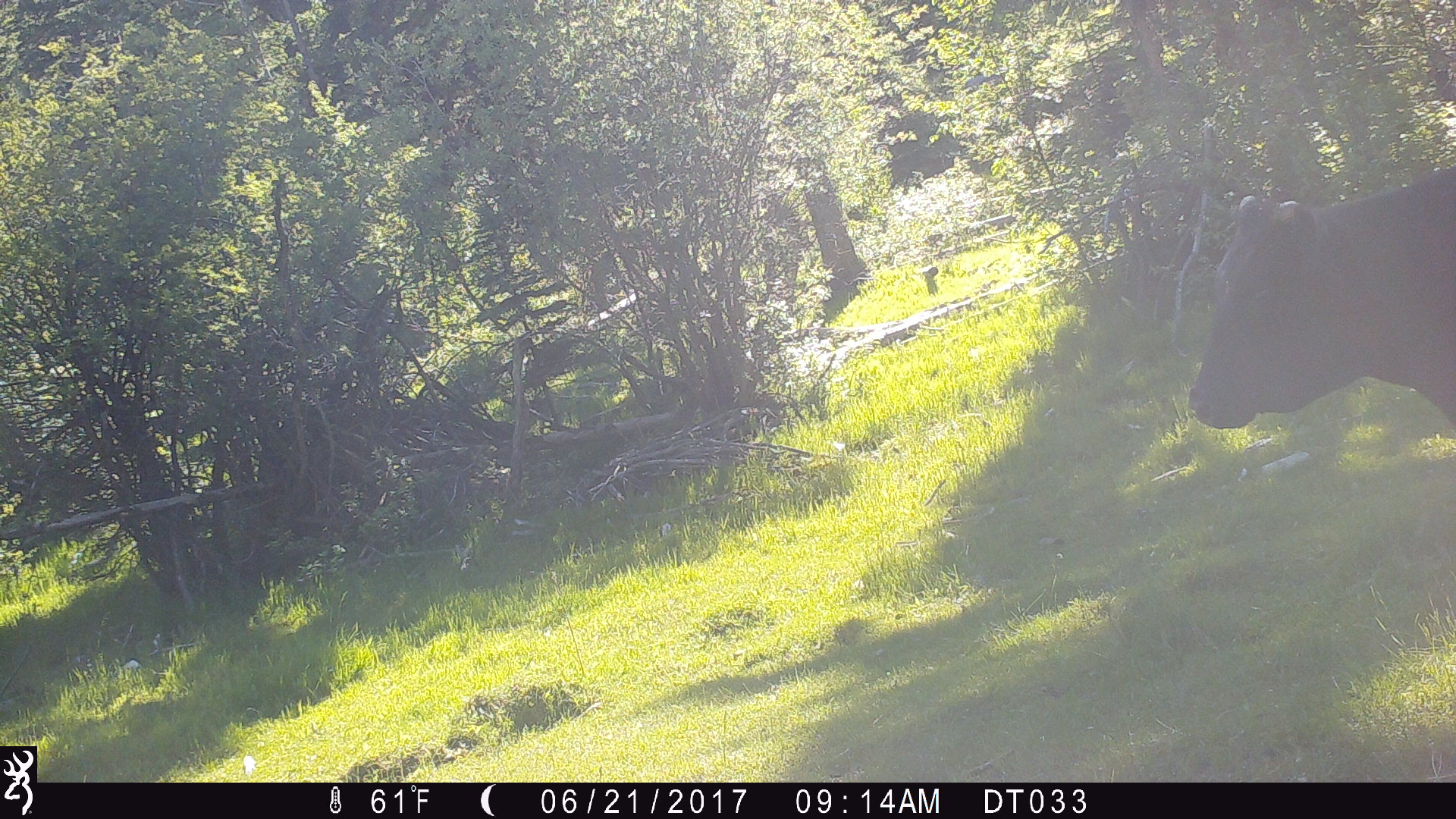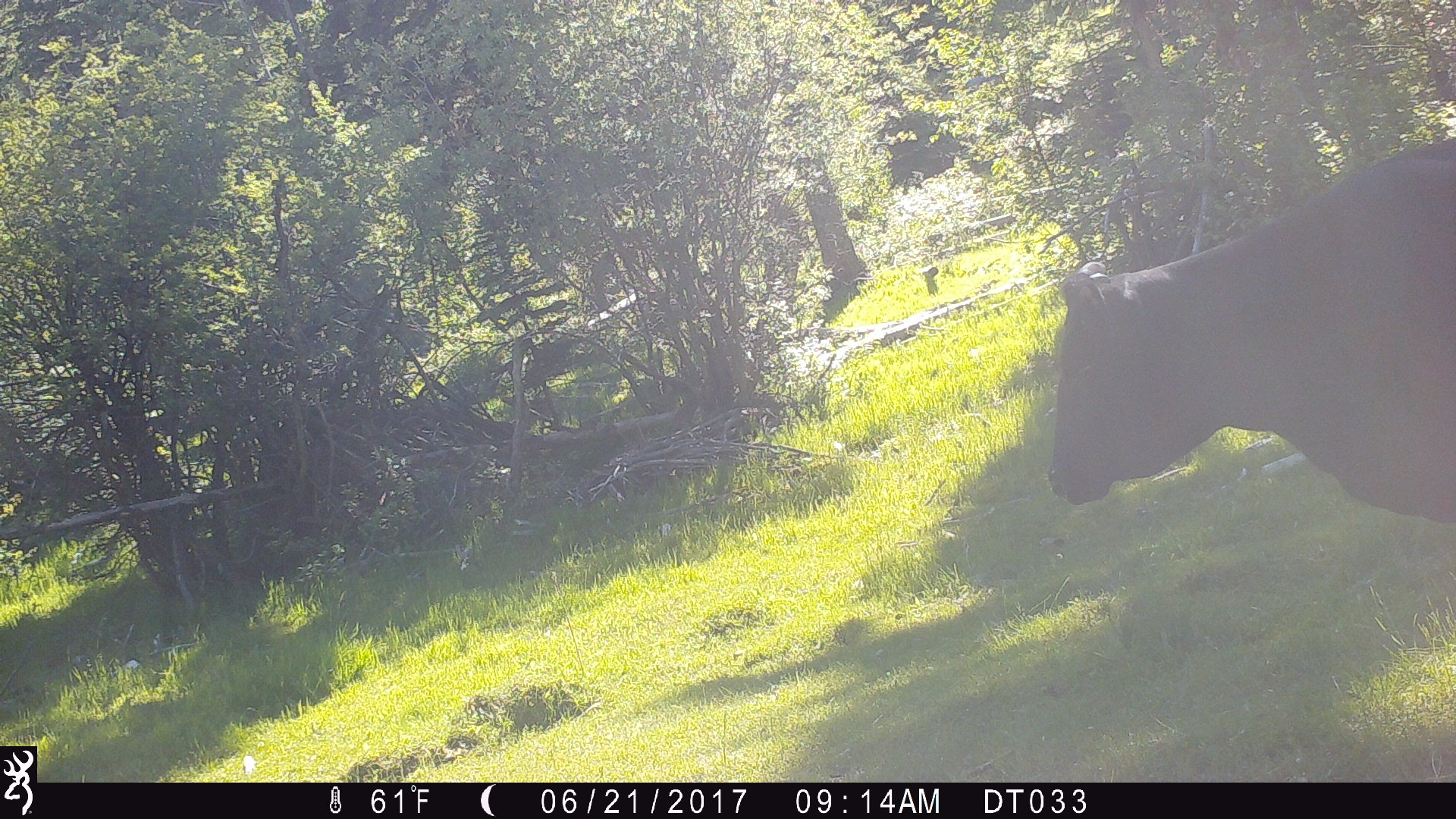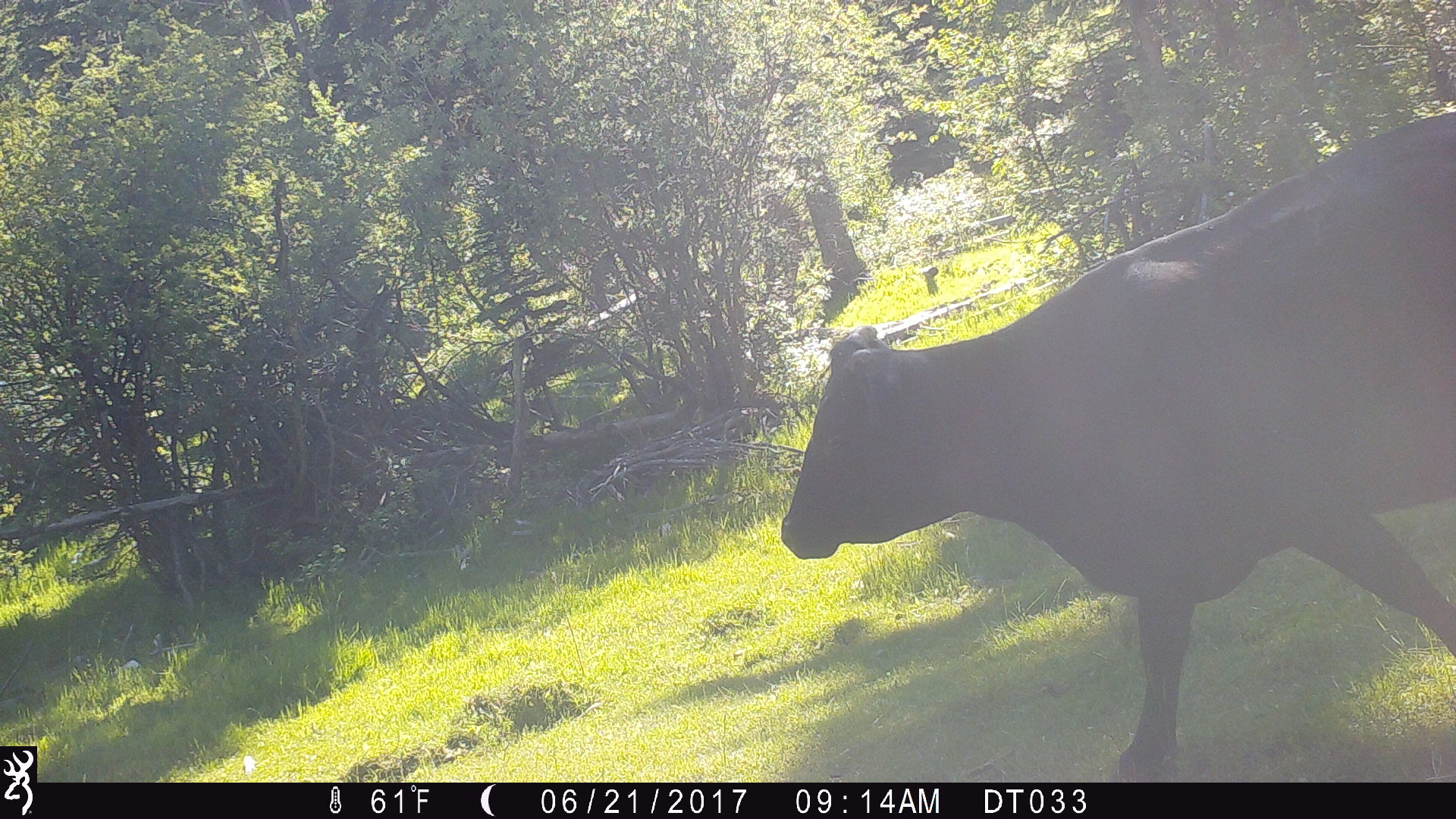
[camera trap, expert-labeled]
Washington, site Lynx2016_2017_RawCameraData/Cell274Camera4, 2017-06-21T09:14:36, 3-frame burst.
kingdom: Animalia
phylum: Chordata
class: Mammalia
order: Artiodactyla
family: Bovidae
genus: Bos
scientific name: Bos taurus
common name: domestic cattle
Domestic cattle (Bos taurus). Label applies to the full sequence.